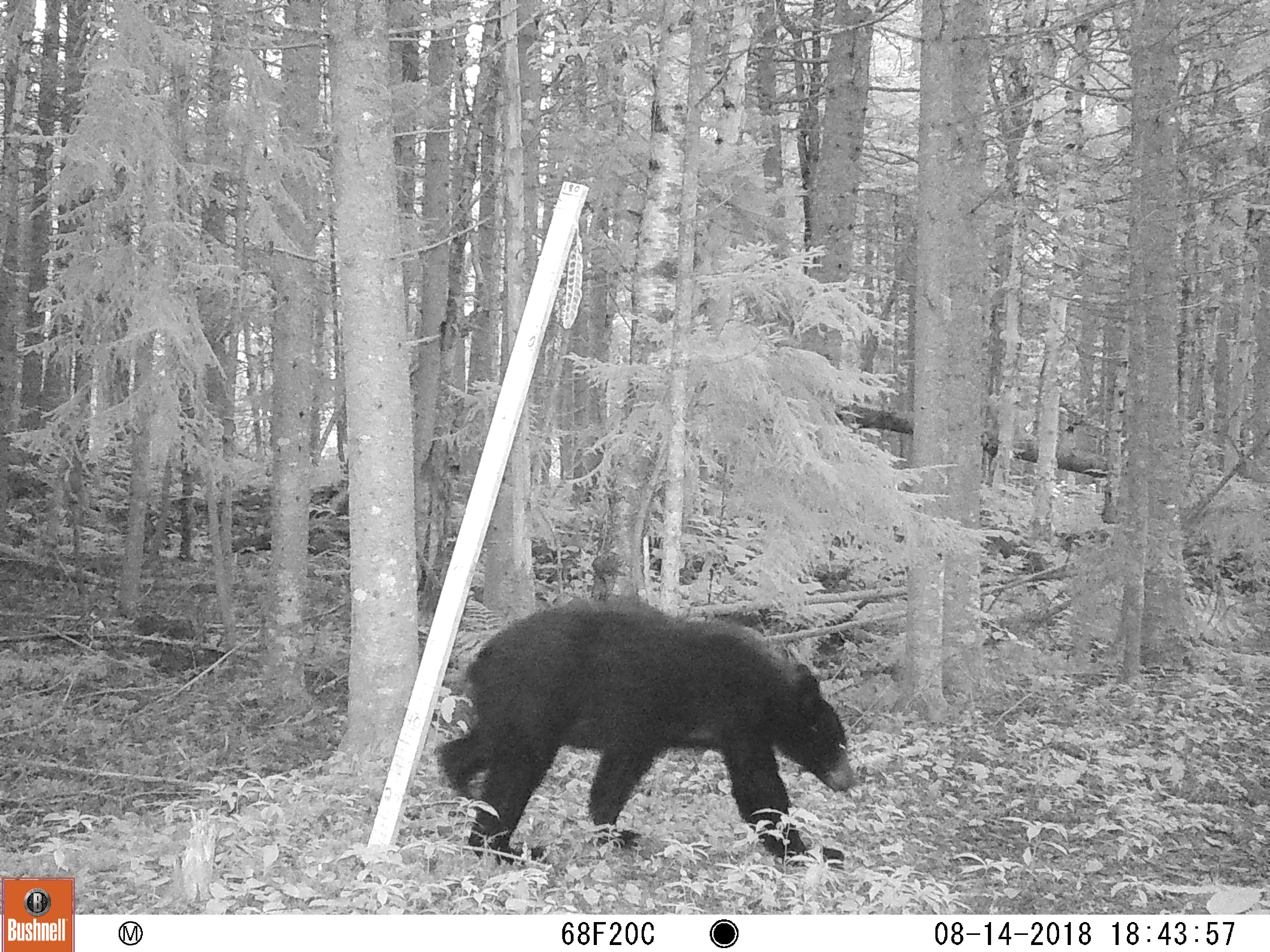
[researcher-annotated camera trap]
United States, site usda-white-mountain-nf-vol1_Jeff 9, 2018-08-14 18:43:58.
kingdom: Animalia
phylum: Chordata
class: Mammalia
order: Carnivora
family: Ursidae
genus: Ursus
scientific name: Ursus americanus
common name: black bear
Black bear (Ursus americanus).